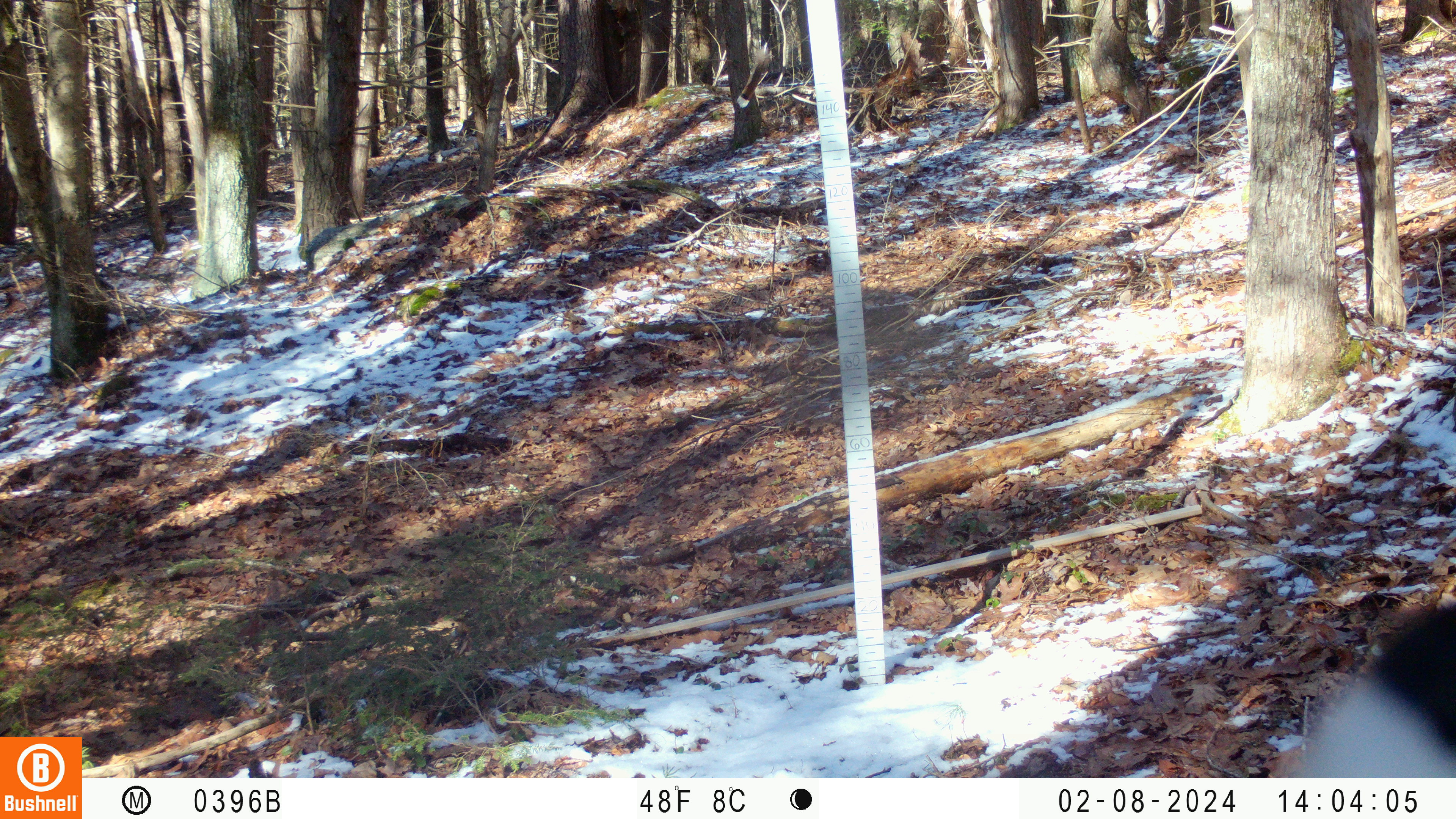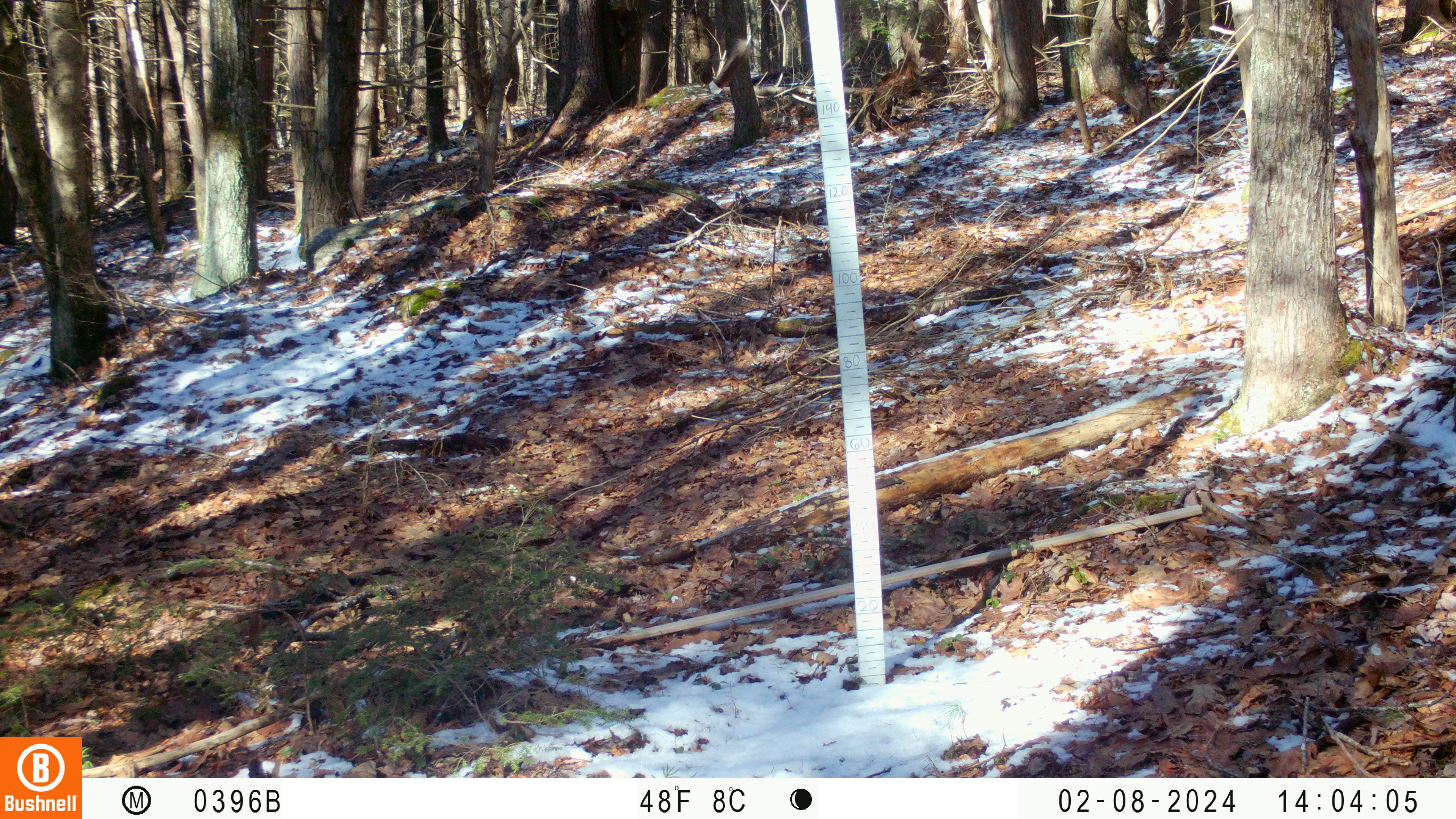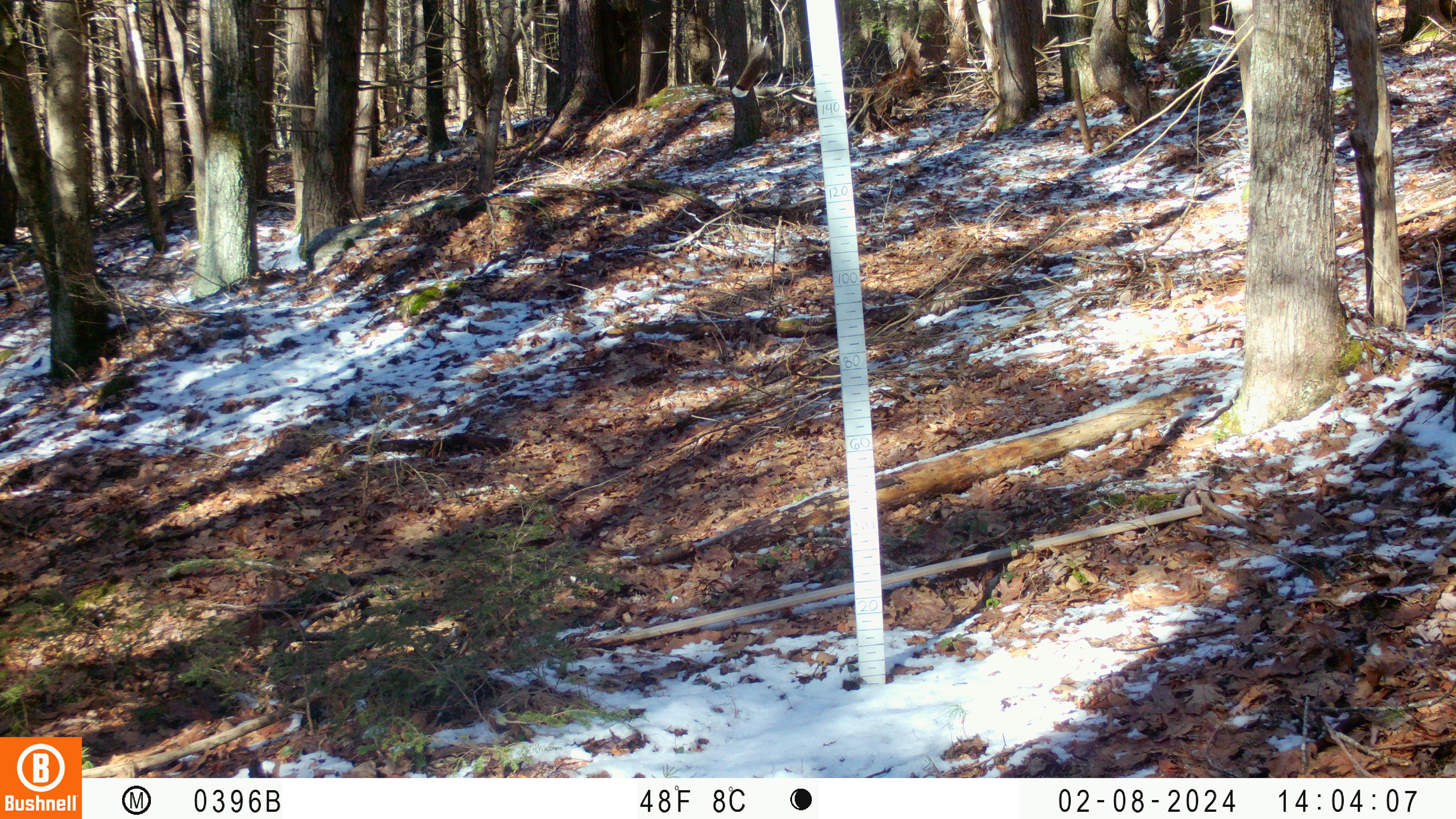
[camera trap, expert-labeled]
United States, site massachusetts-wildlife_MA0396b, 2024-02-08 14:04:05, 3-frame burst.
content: unidentified animal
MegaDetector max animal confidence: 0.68